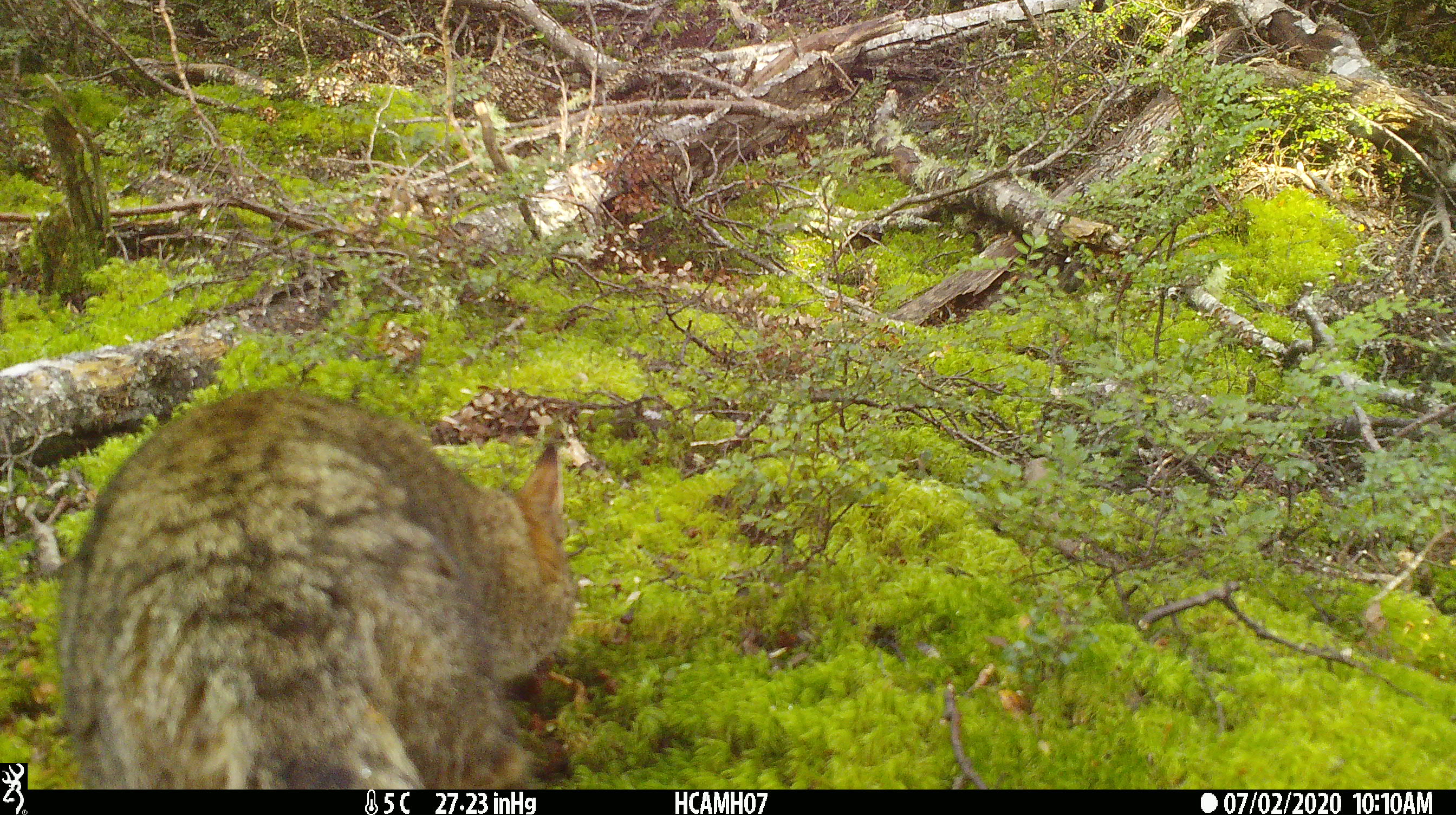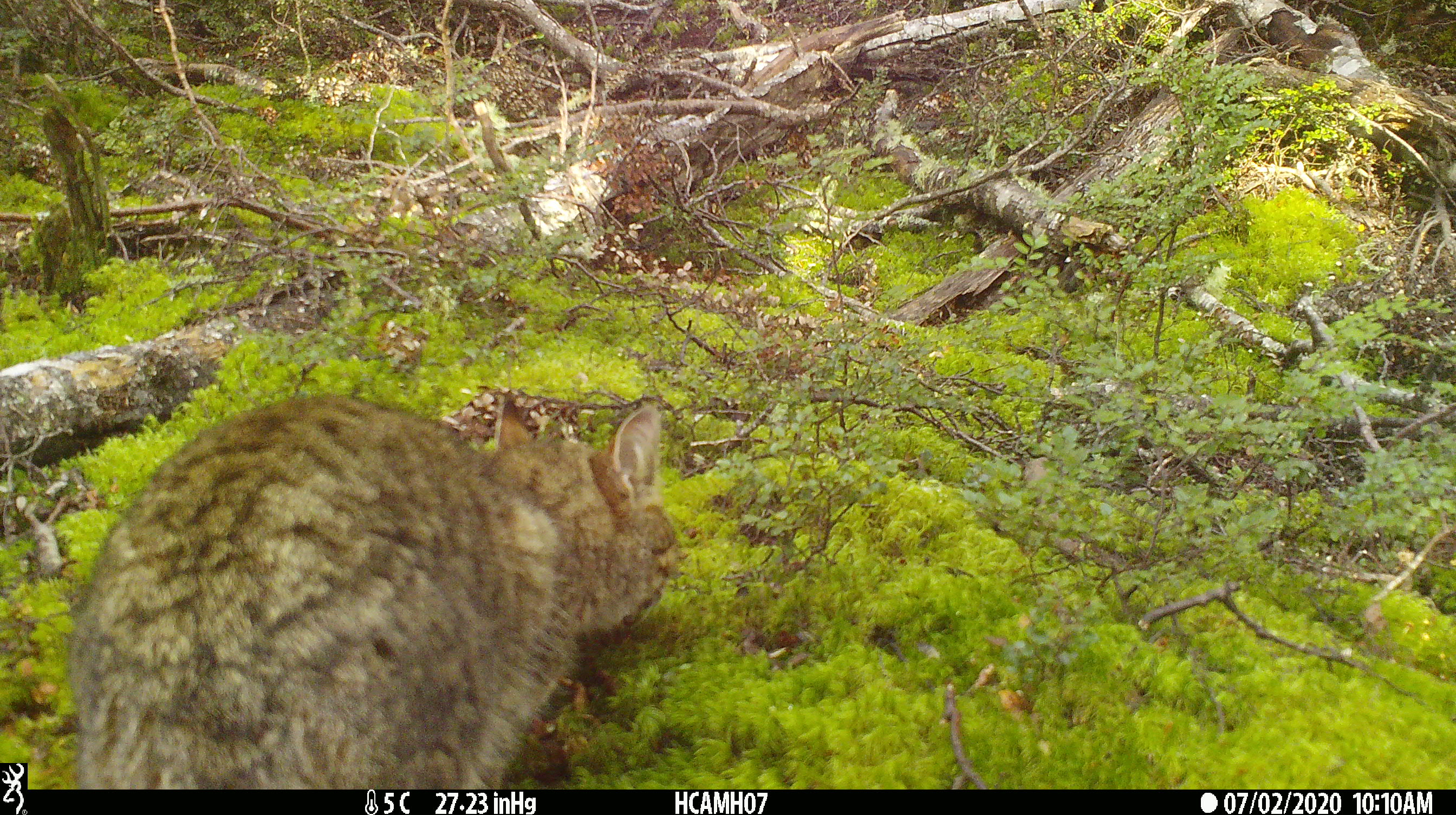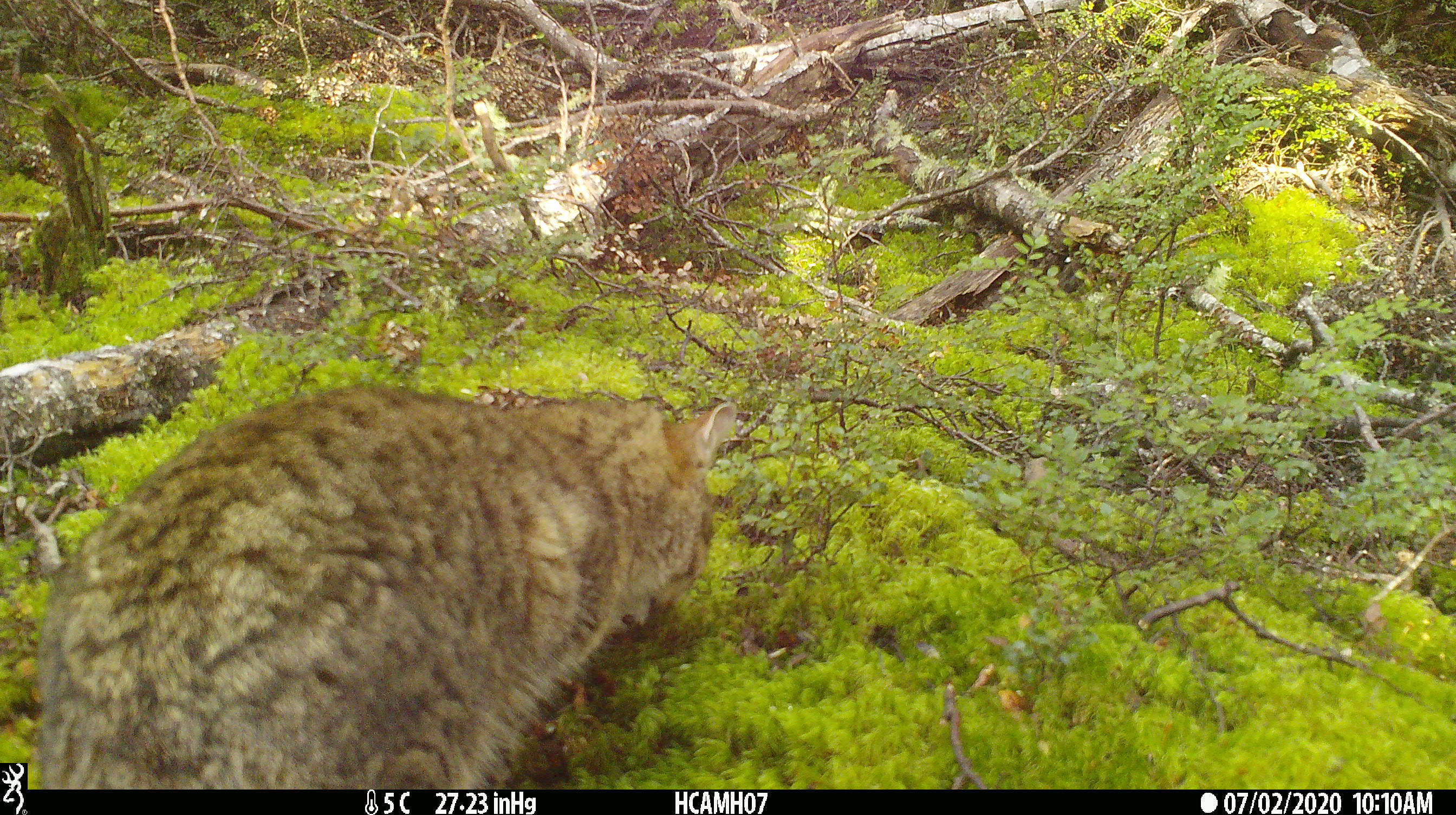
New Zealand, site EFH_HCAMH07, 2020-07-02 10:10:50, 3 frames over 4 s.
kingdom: Animalia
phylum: Chordata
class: Mammalia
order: Carnivora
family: Felidae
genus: Felis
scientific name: Felis catus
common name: domestic cat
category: cat